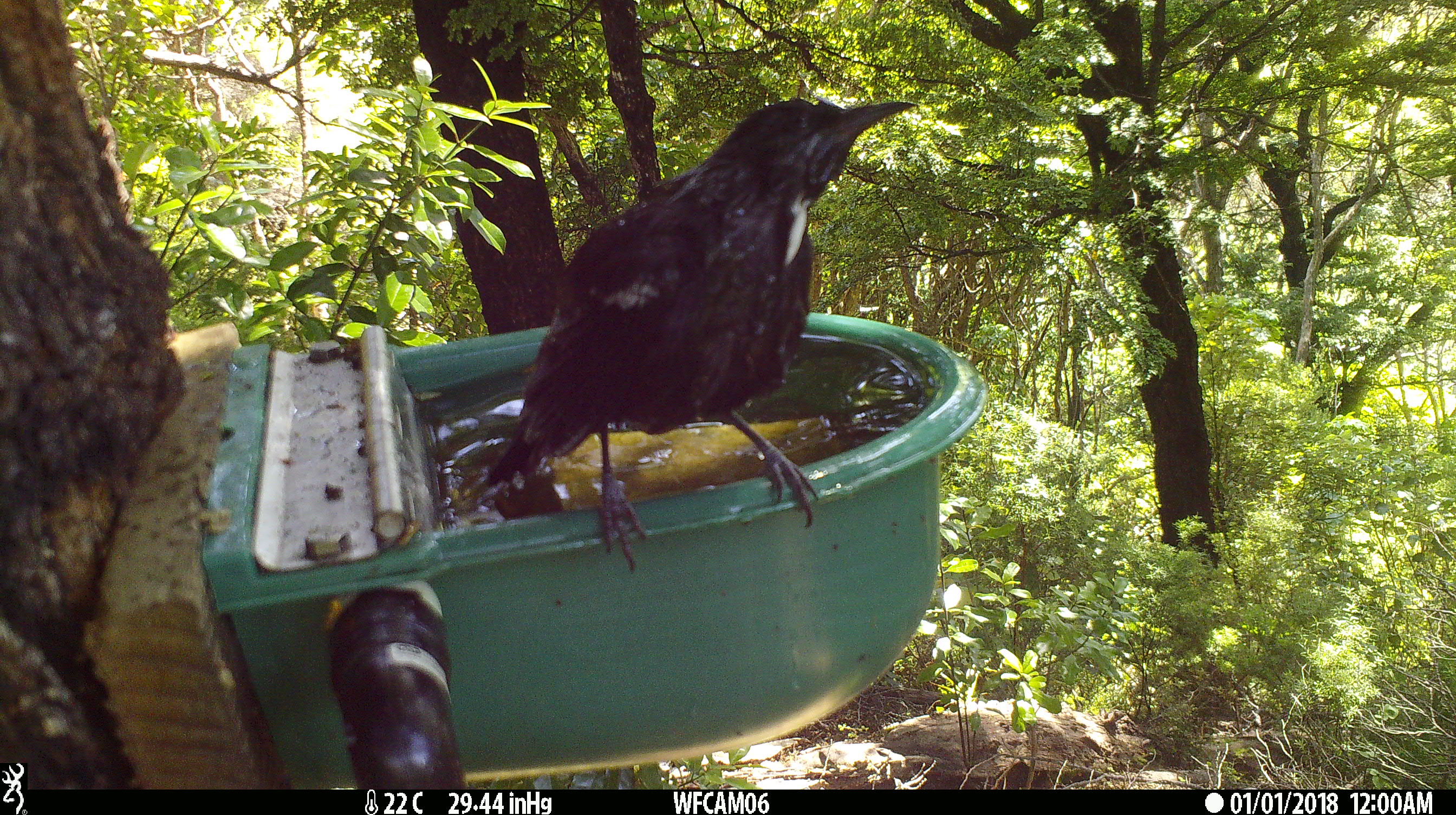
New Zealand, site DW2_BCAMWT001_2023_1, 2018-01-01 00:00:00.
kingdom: Animalia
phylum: Chordata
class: Aves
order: Passeriformes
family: Meliphagidae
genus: Prosthemadera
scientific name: Prosthemadera novaeseelandiae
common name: tui